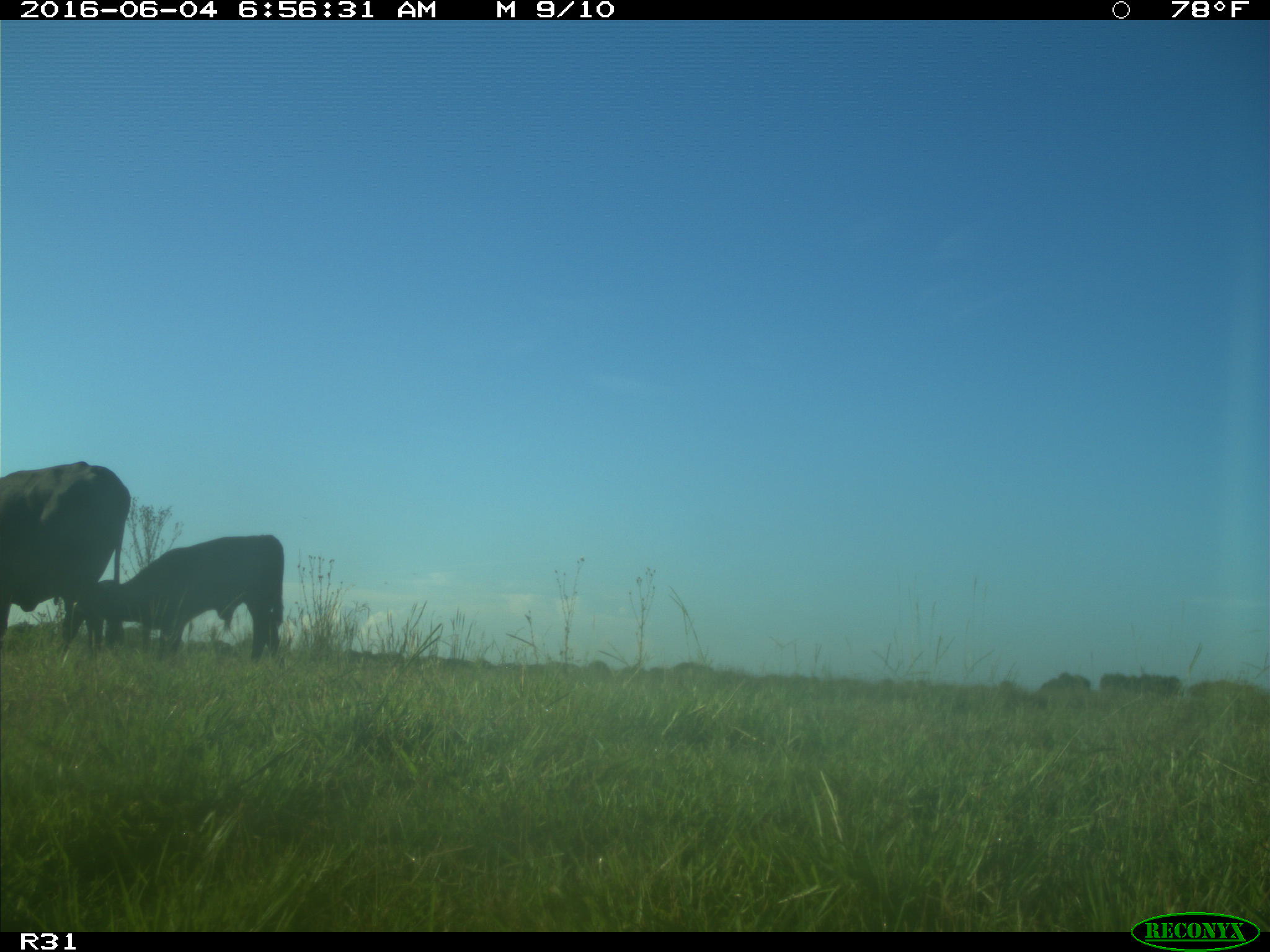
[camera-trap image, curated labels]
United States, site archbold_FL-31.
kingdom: Animalia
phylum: Chordata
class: Mammalia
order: Artiodactyla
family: Bovidae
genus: Bos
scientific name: Bos taurus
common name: domestic cow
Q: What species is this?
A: Bos taurus (domestic cow).